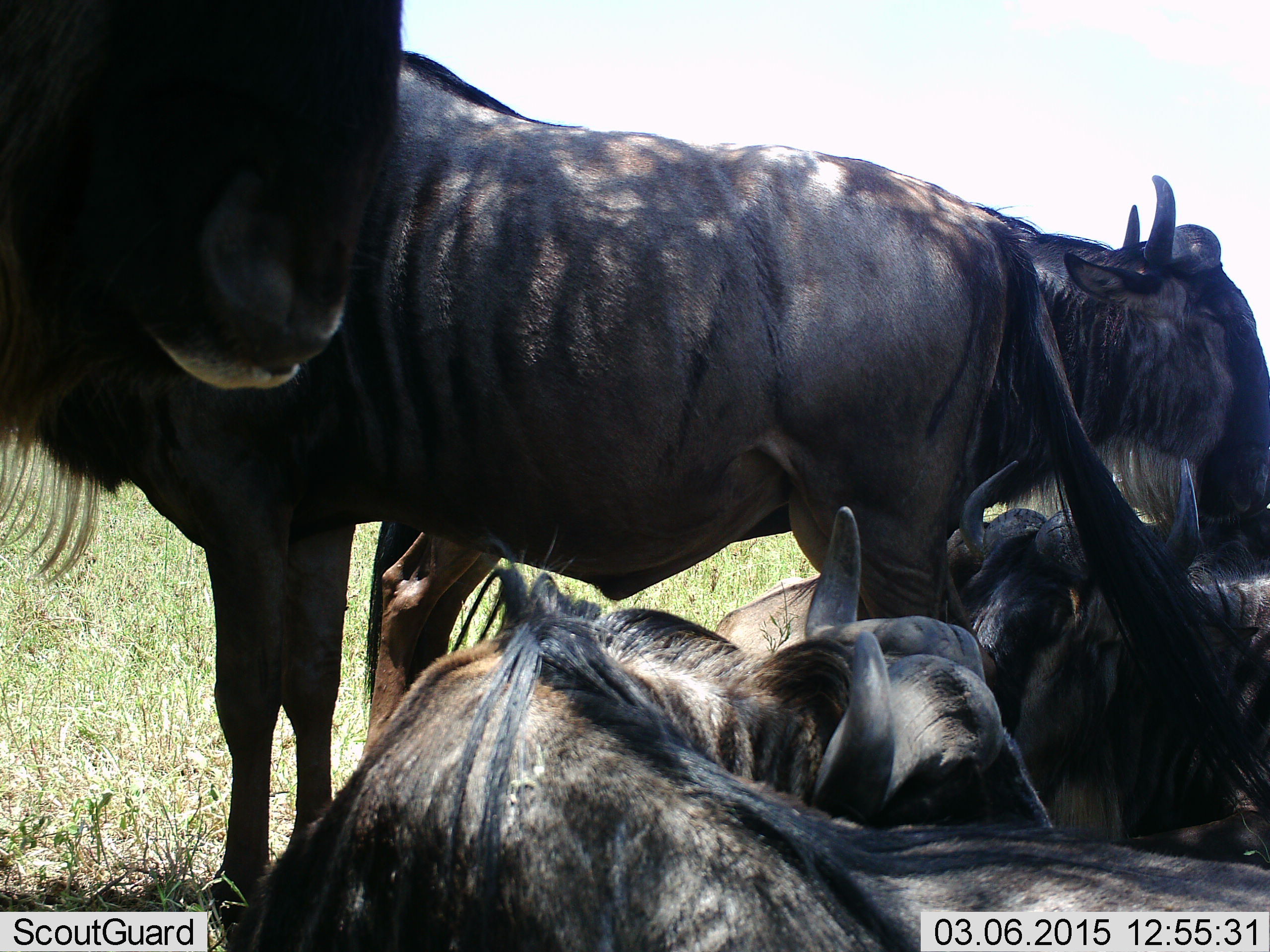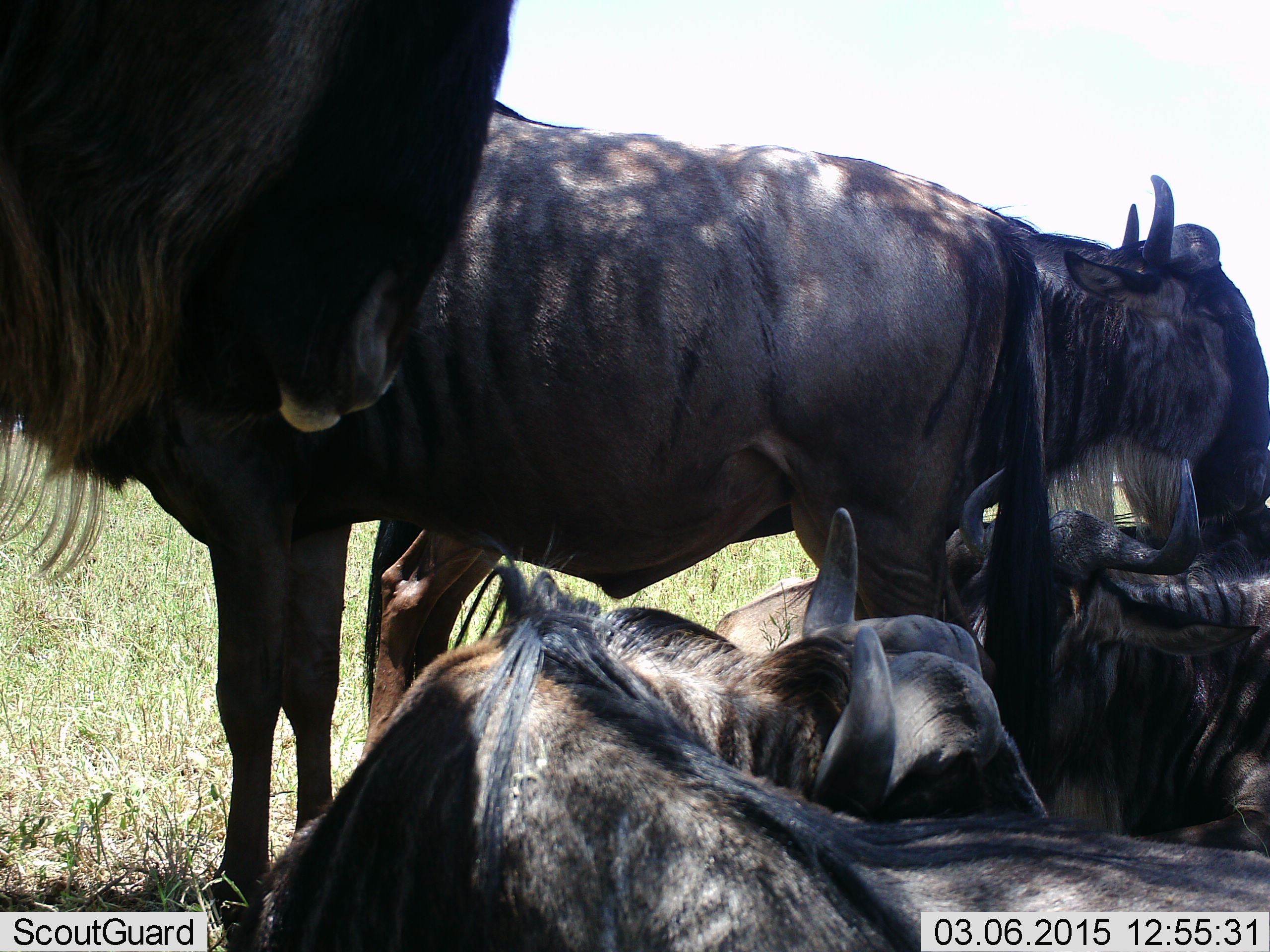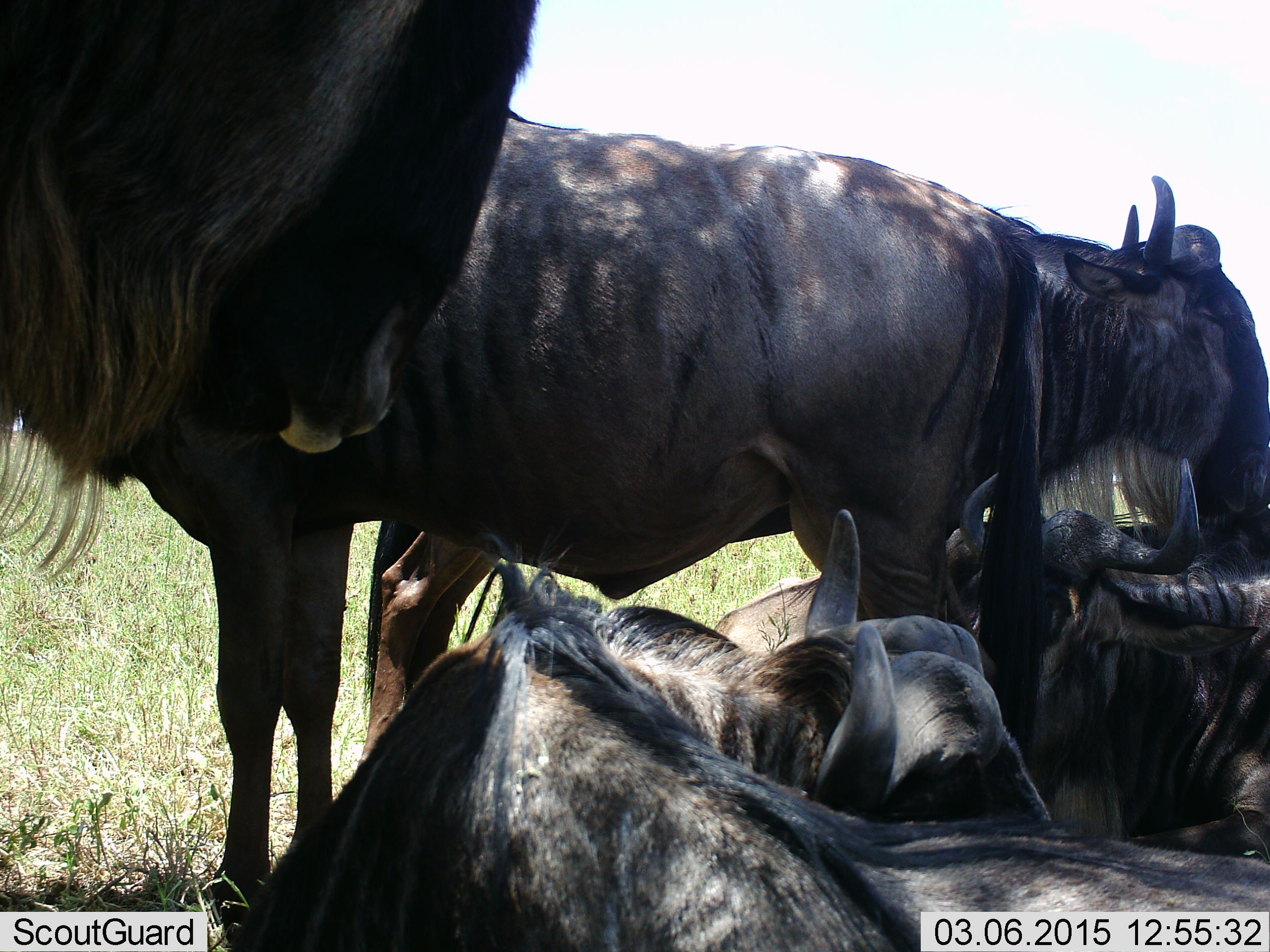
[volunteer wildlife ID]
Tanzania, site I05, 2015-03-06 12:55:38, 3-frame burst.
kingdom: Animalia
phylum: Chordata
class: Mammalia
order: Artiodactyla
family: Bovidae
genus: Connochaetes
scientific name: Connochaetes taurinus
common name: blue wildebeest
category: wildebeest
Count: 5.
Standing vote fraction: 100%.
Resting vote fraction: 100%.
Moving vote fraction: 10%.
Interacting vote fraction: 20%.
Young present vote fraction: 0%.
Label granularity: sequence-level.